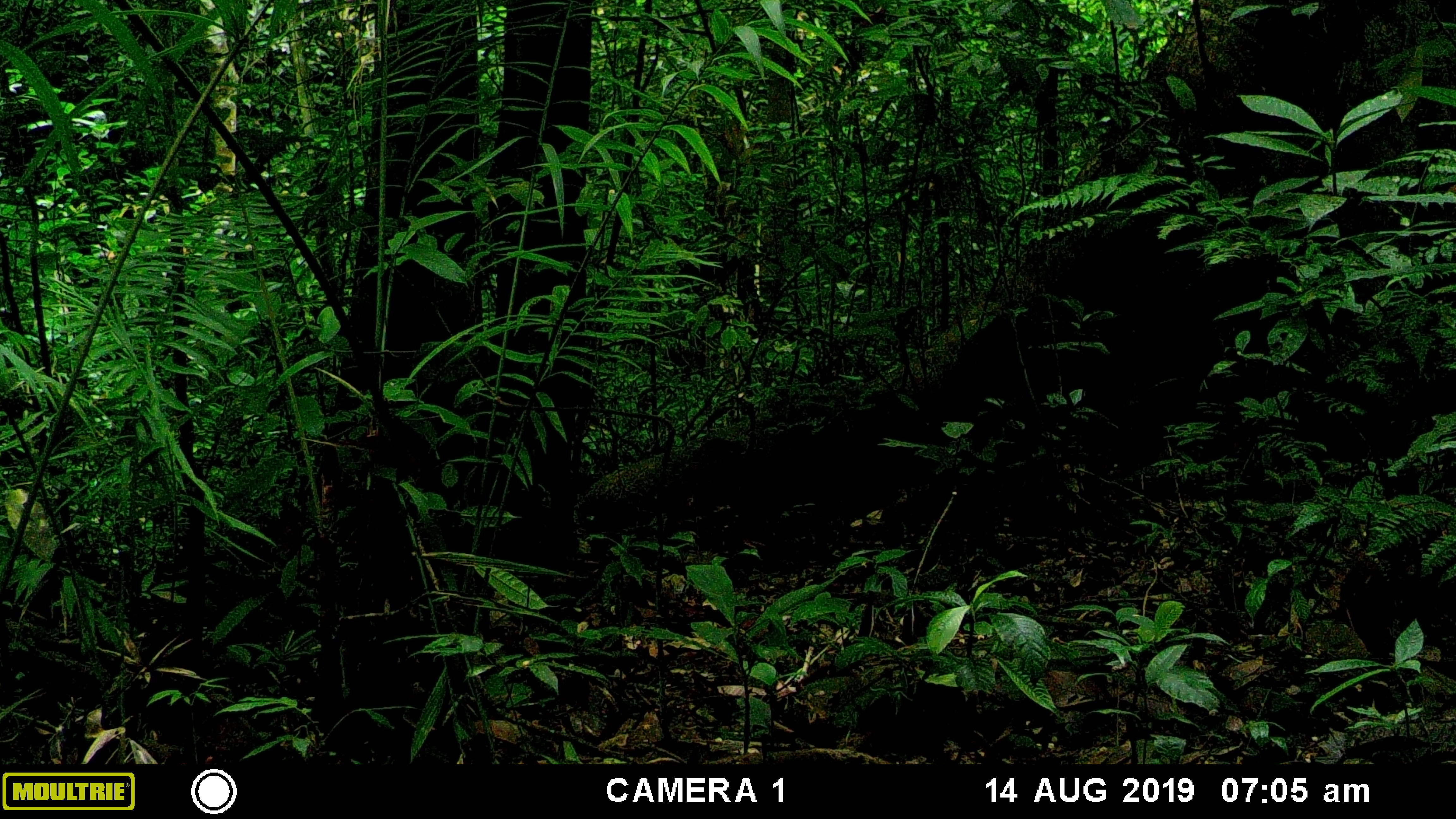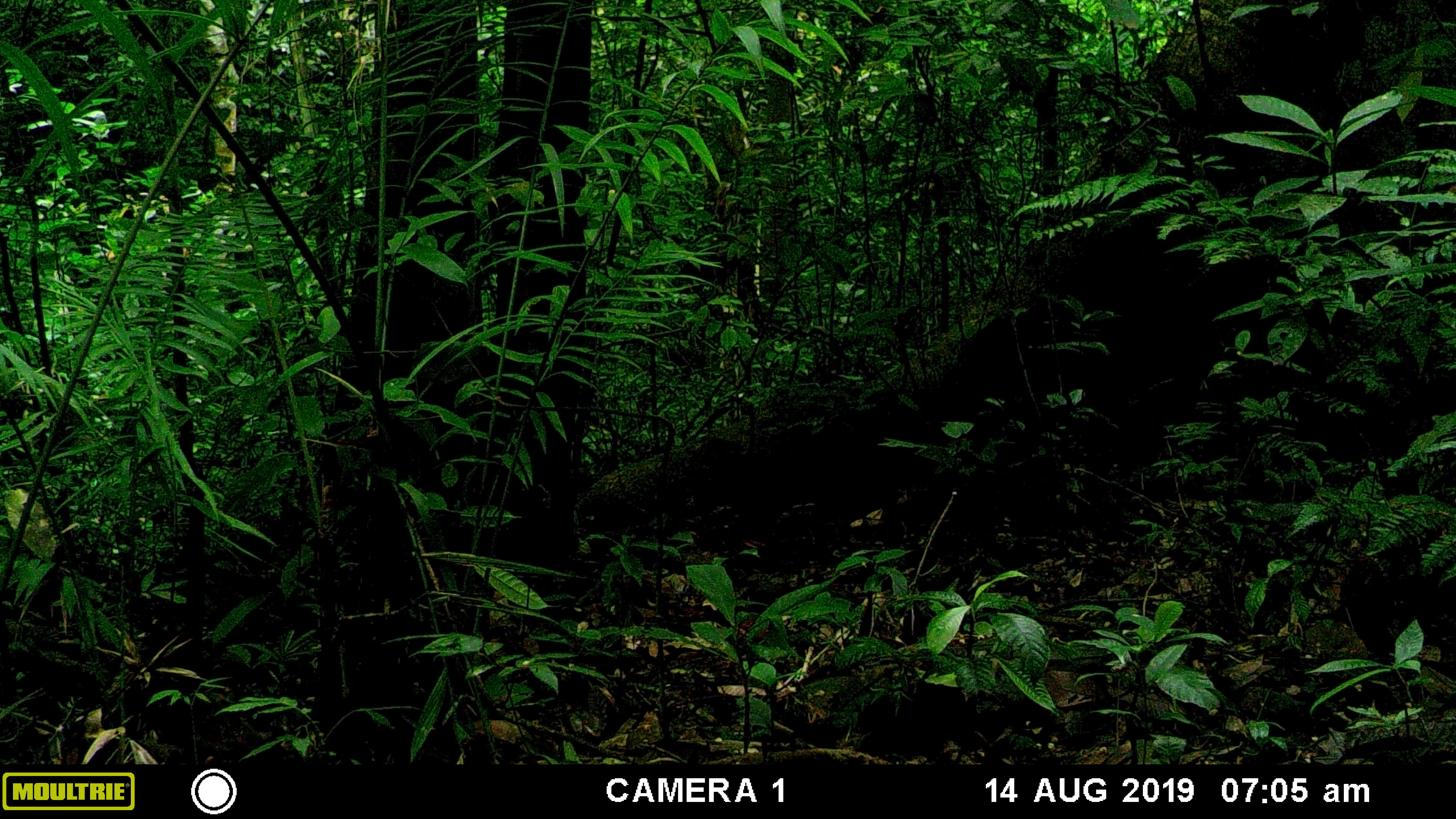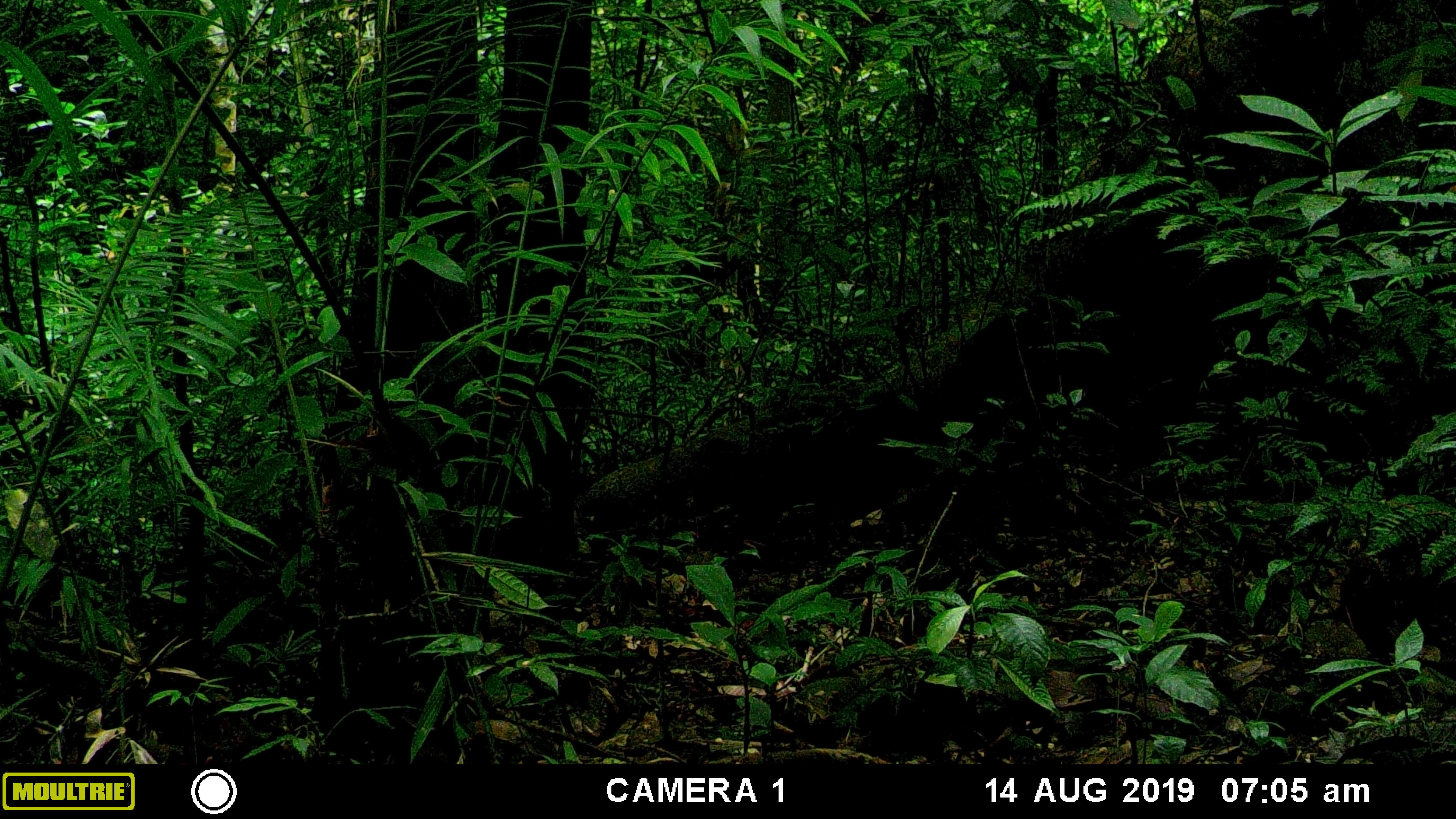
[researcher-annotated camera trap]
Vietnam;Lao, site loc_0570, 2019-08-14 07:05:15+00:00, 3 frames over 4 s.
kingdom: Animalia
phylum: Chordata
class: Mammalia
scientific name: Mammalia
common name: mammal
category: unidentified small mammal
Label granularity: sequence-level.